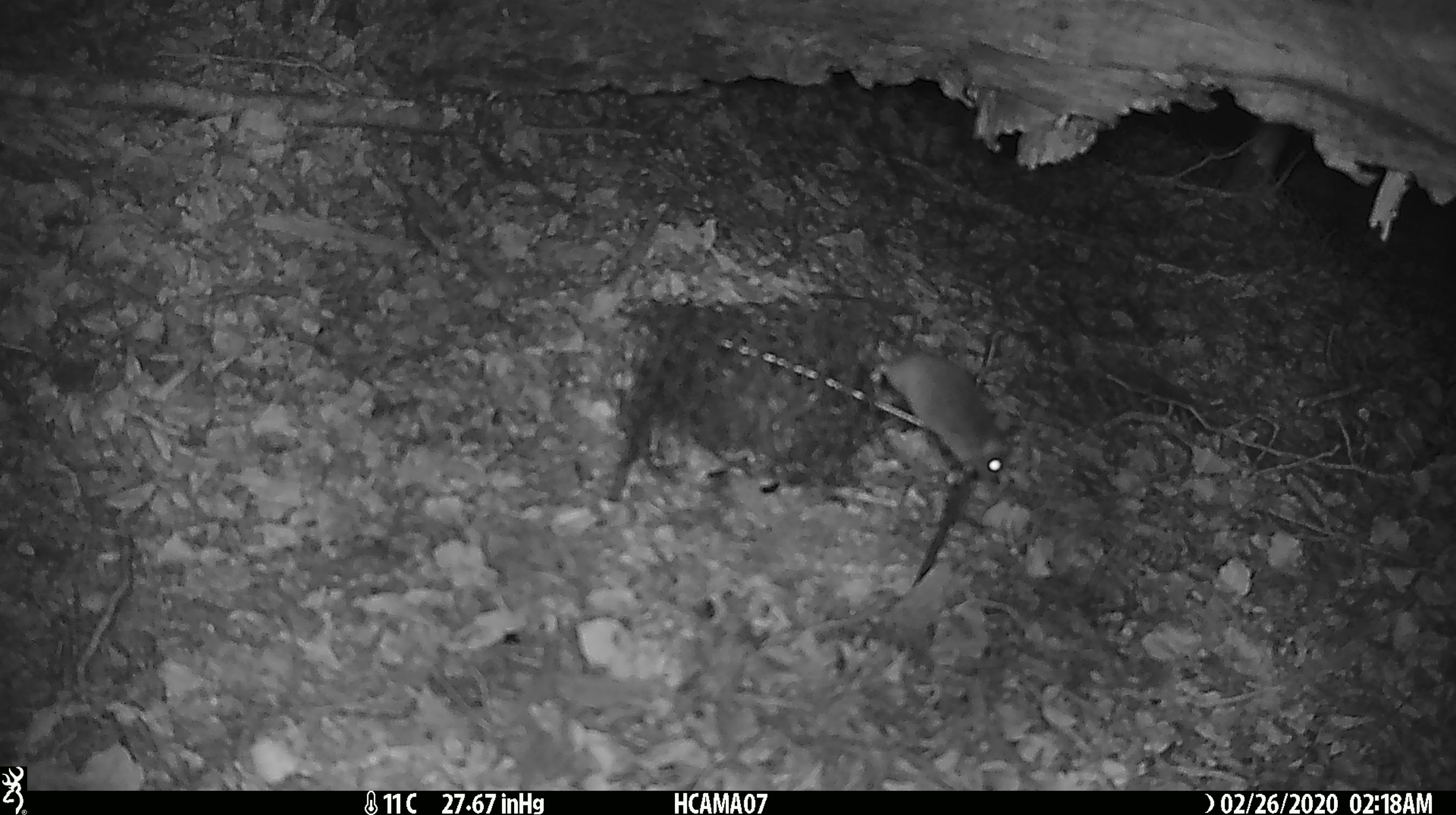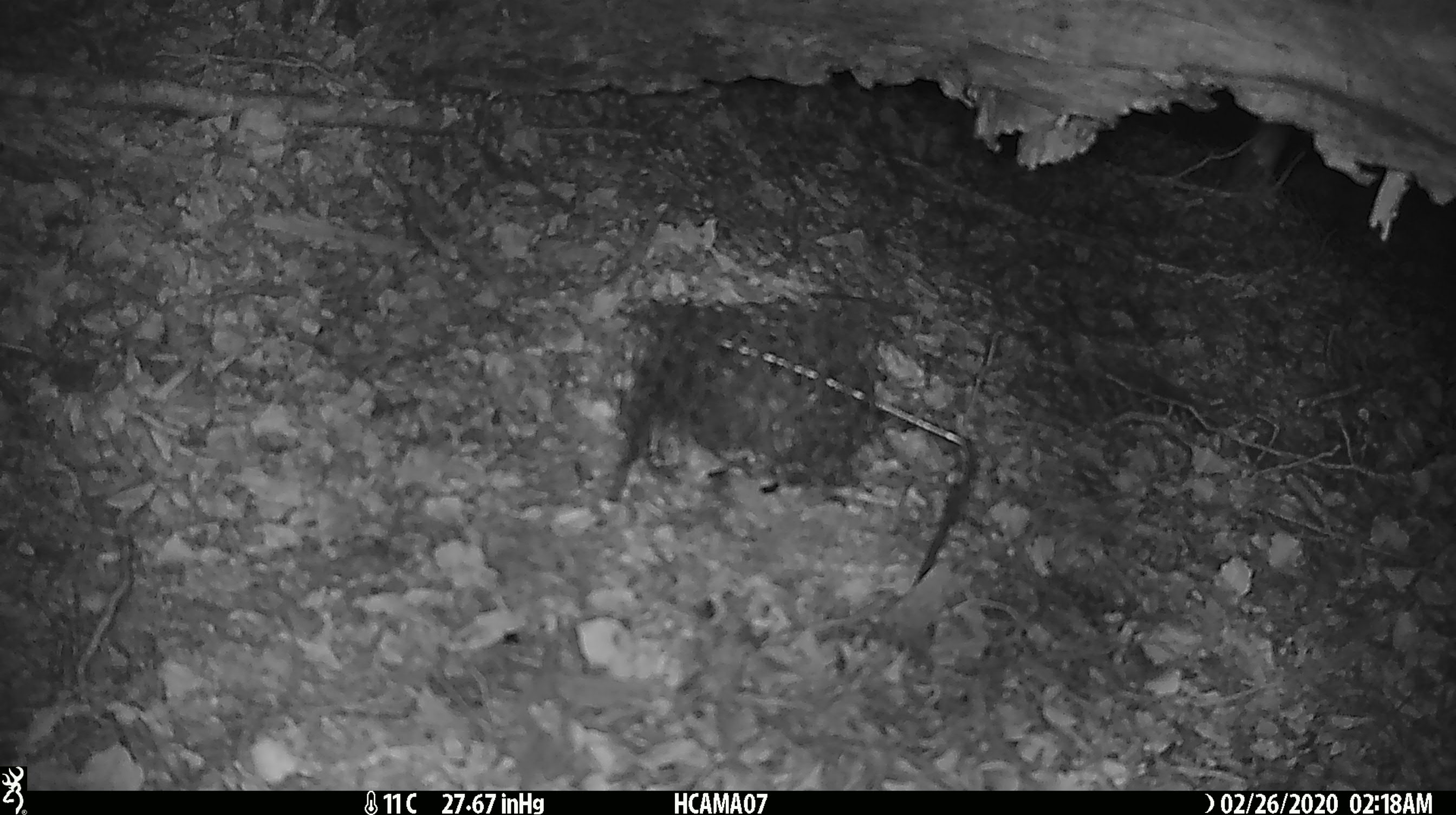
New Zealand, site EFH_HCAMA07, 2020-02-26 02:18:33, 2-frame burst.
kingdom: Animalia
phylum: Chordata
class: Mammalia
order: Rodentia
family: Muridae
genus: Mus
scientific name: Mus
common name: mouse